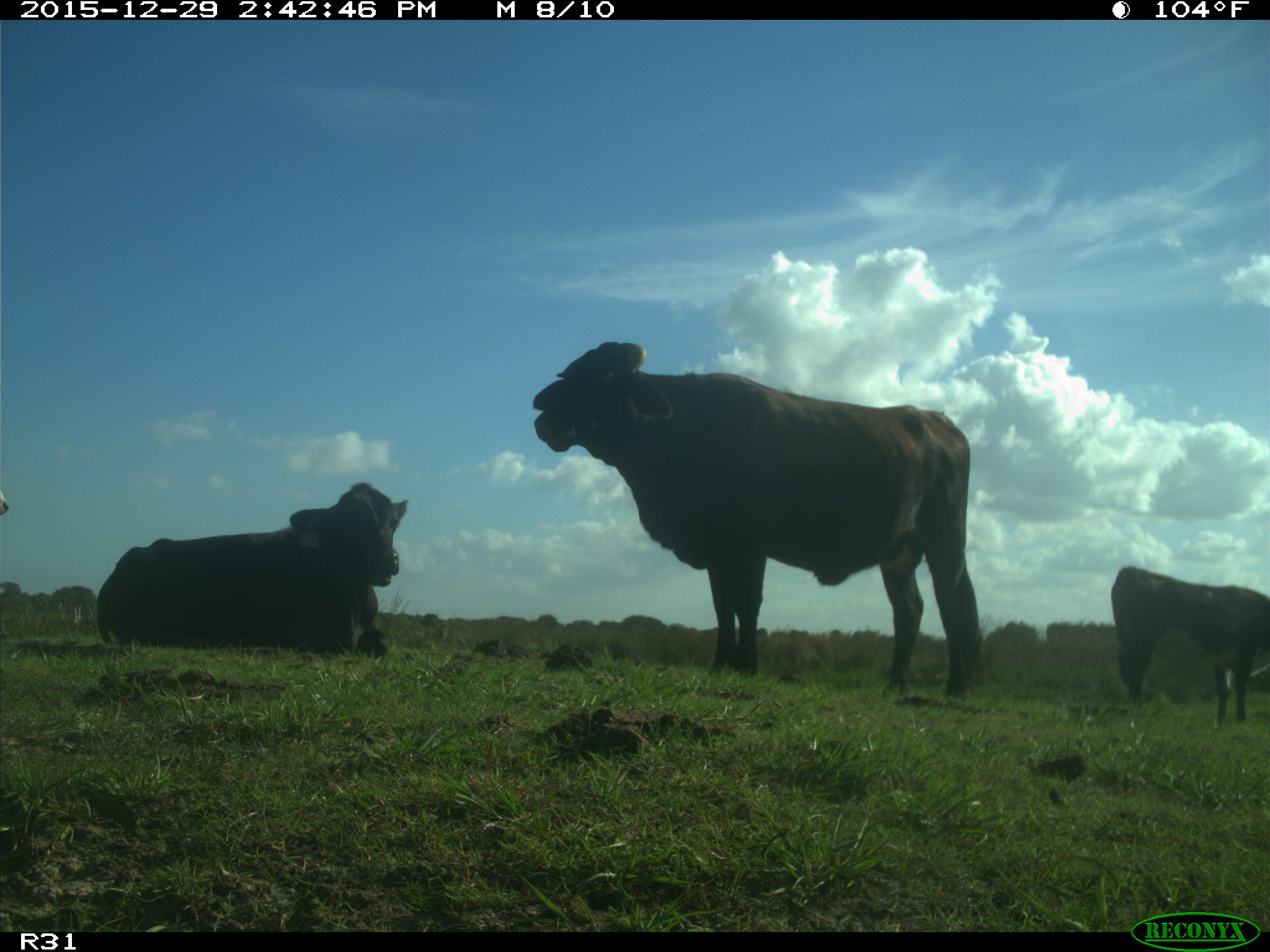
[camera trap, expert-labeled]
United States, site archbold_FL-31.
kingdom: Animalia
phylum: Chordata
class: Mammalia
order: Artiodactyla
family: Bovidae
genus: Bos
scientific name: Bos taurus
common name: domestic cow